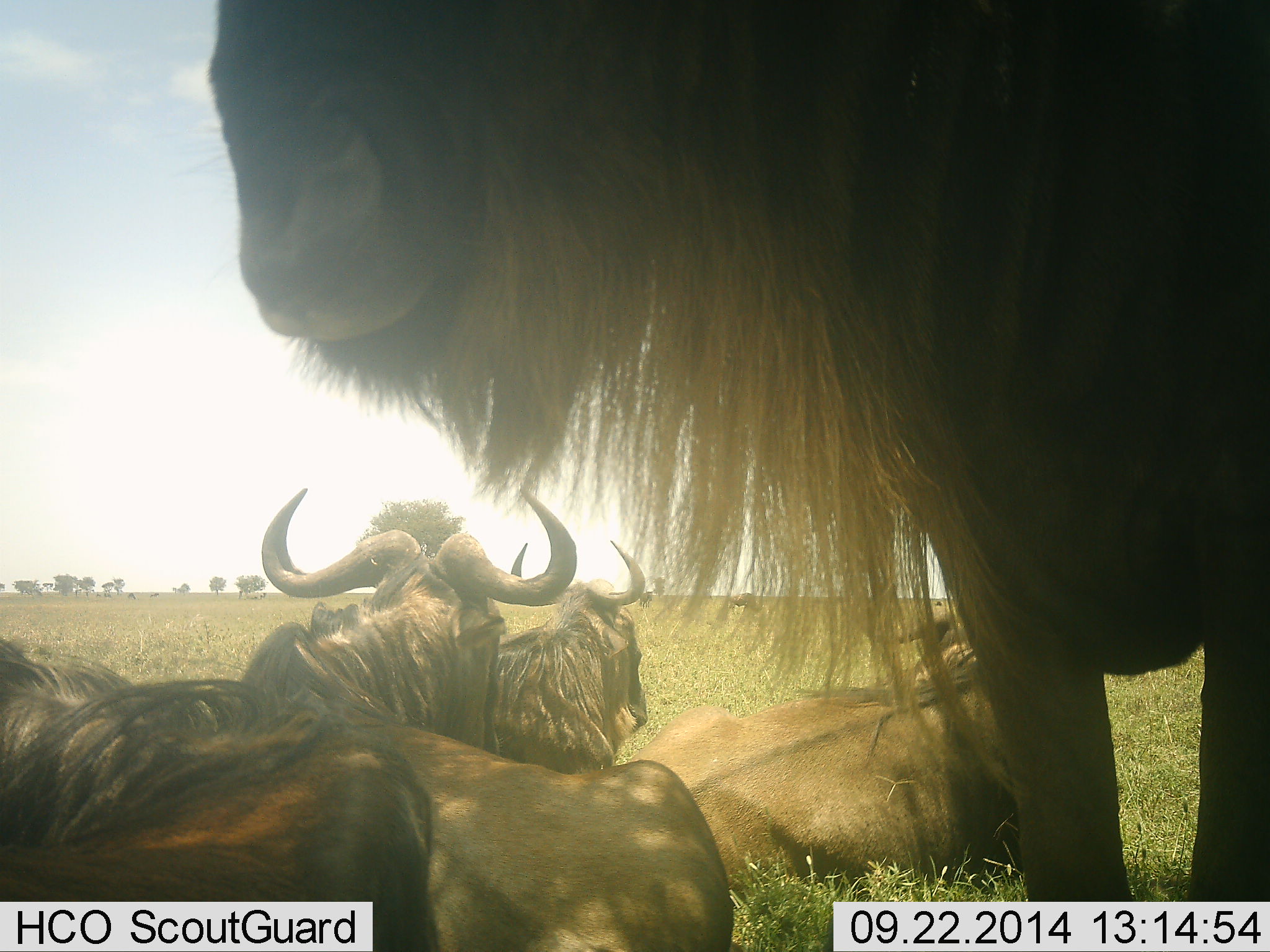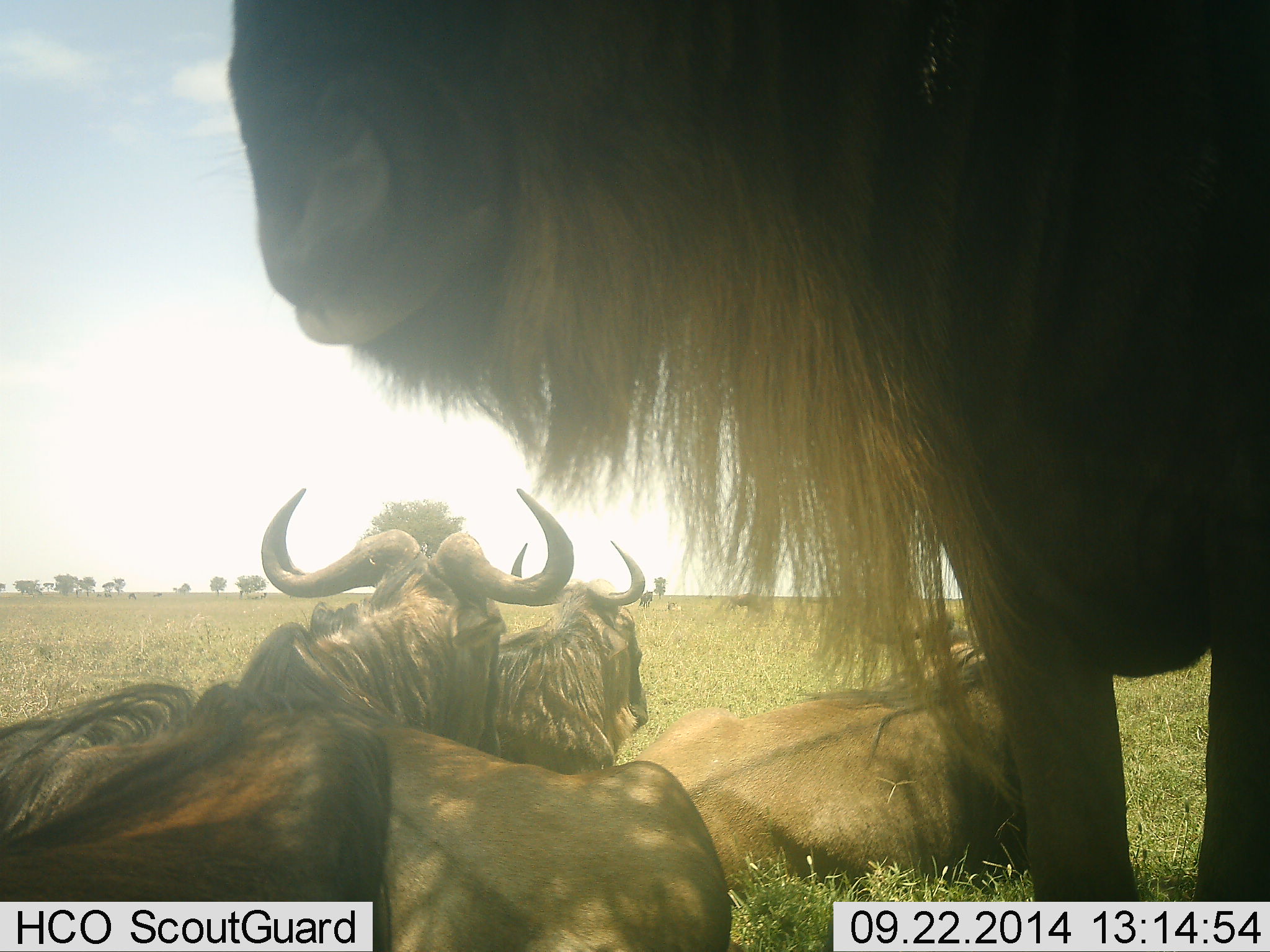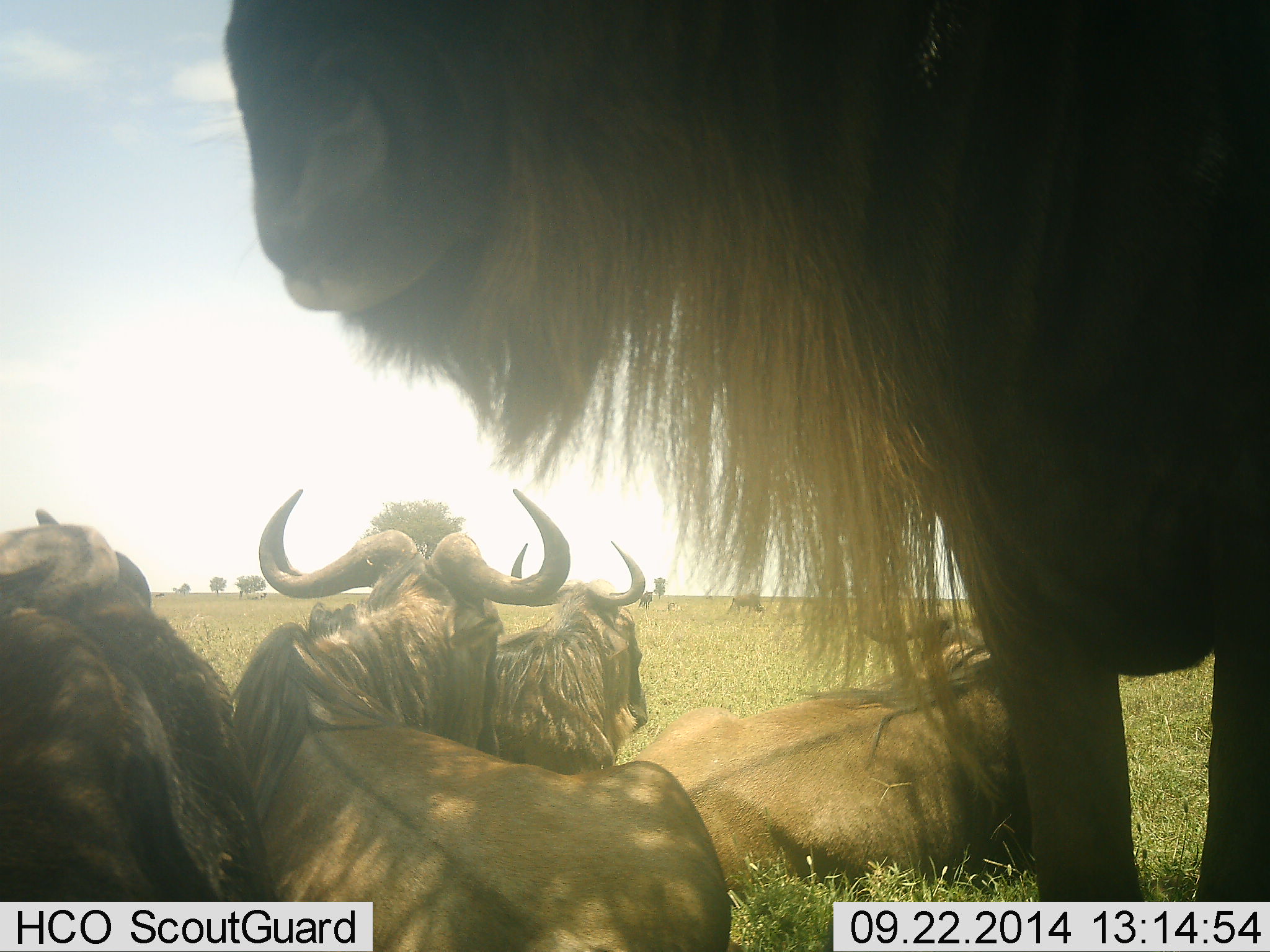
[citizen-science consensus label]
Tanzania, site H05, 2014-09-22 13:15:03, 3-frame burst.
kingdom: Animalia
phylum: Chordata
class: Mammalia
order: Artiodactyla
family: Bovidae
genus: Connochaetes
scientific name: Connochaetes taurinus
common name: blue wildebeest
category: wildebeest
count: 5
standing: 90%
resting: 100%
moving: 10%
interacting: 0%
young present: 0%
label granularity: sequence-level